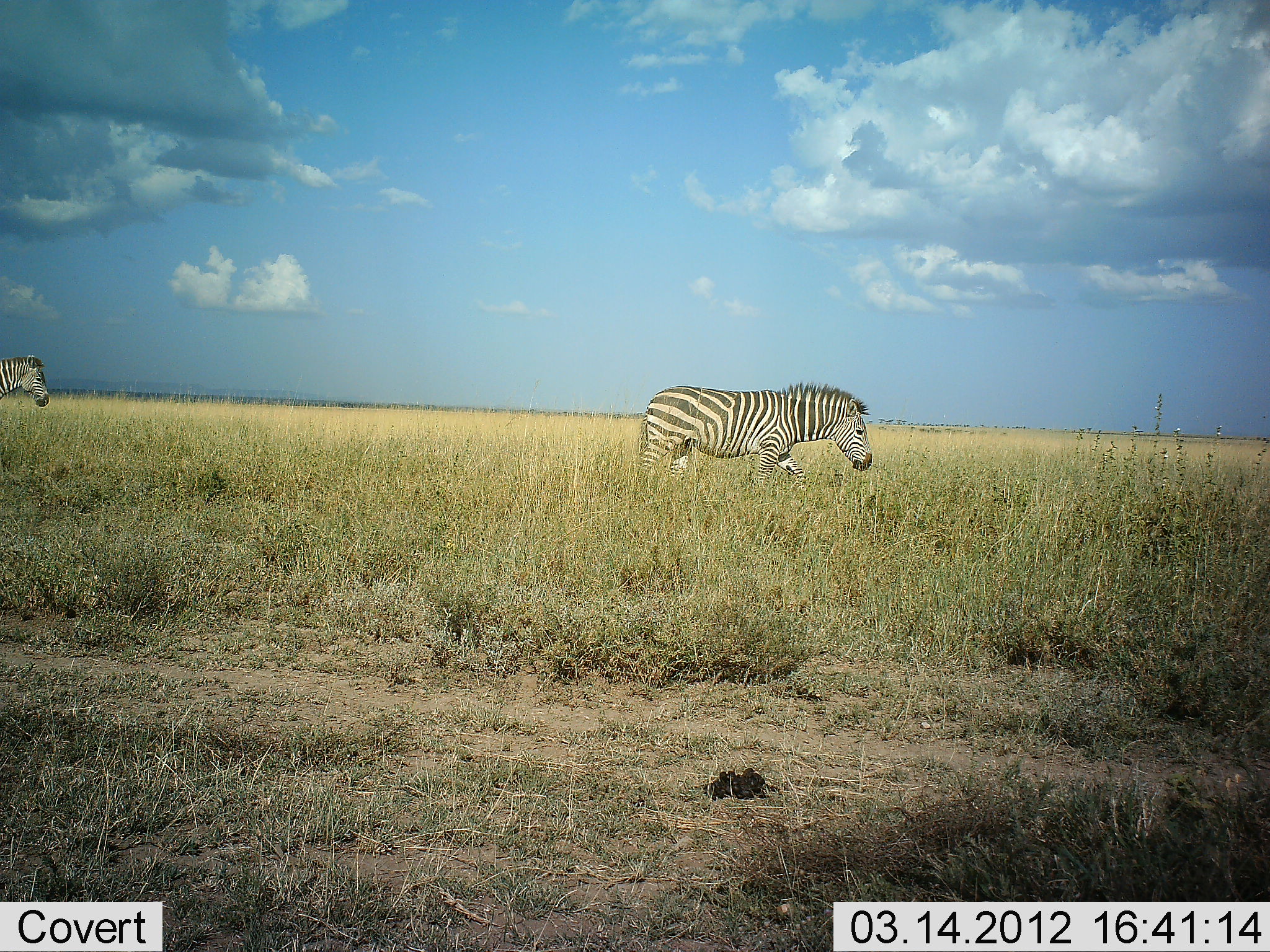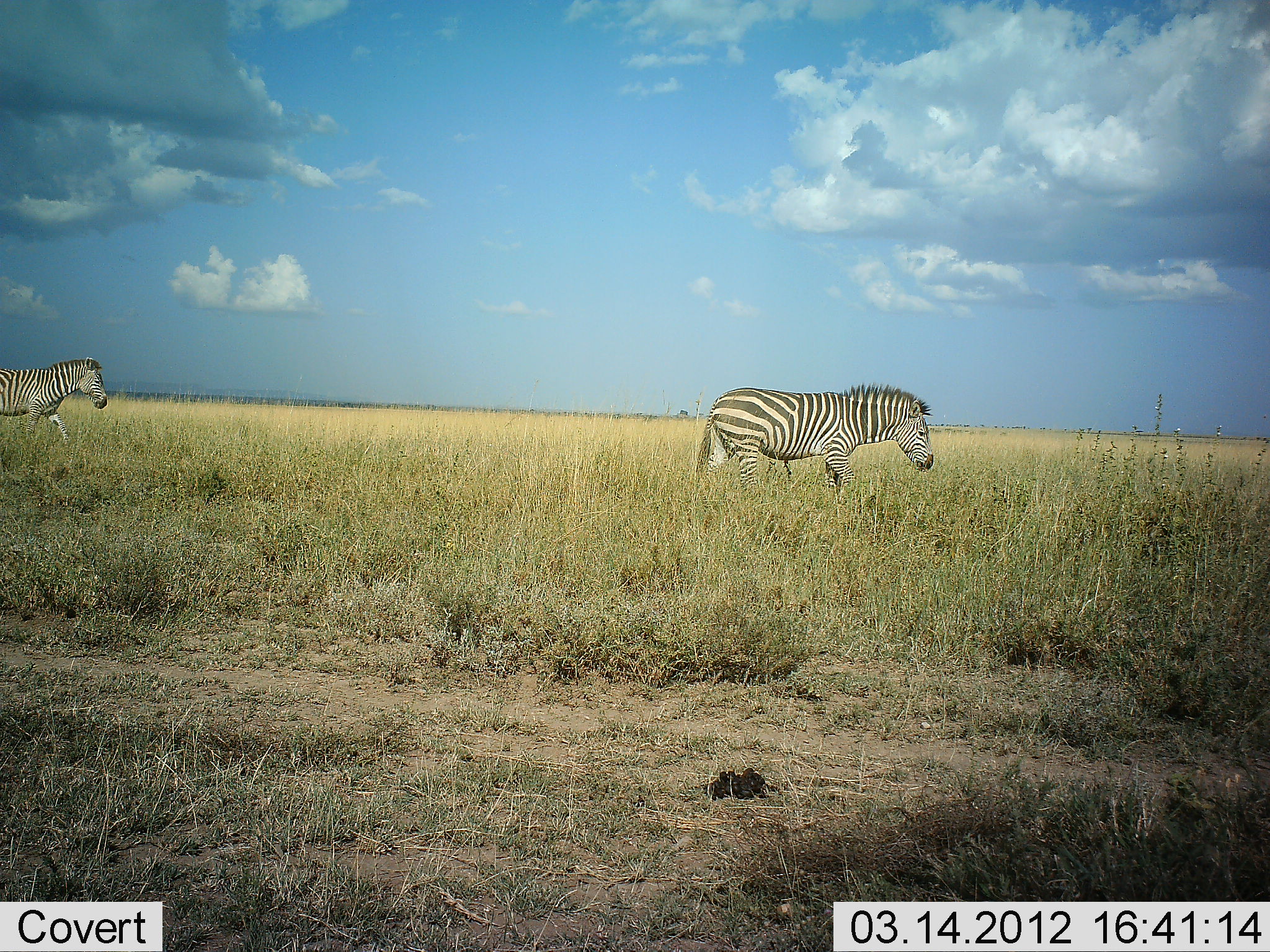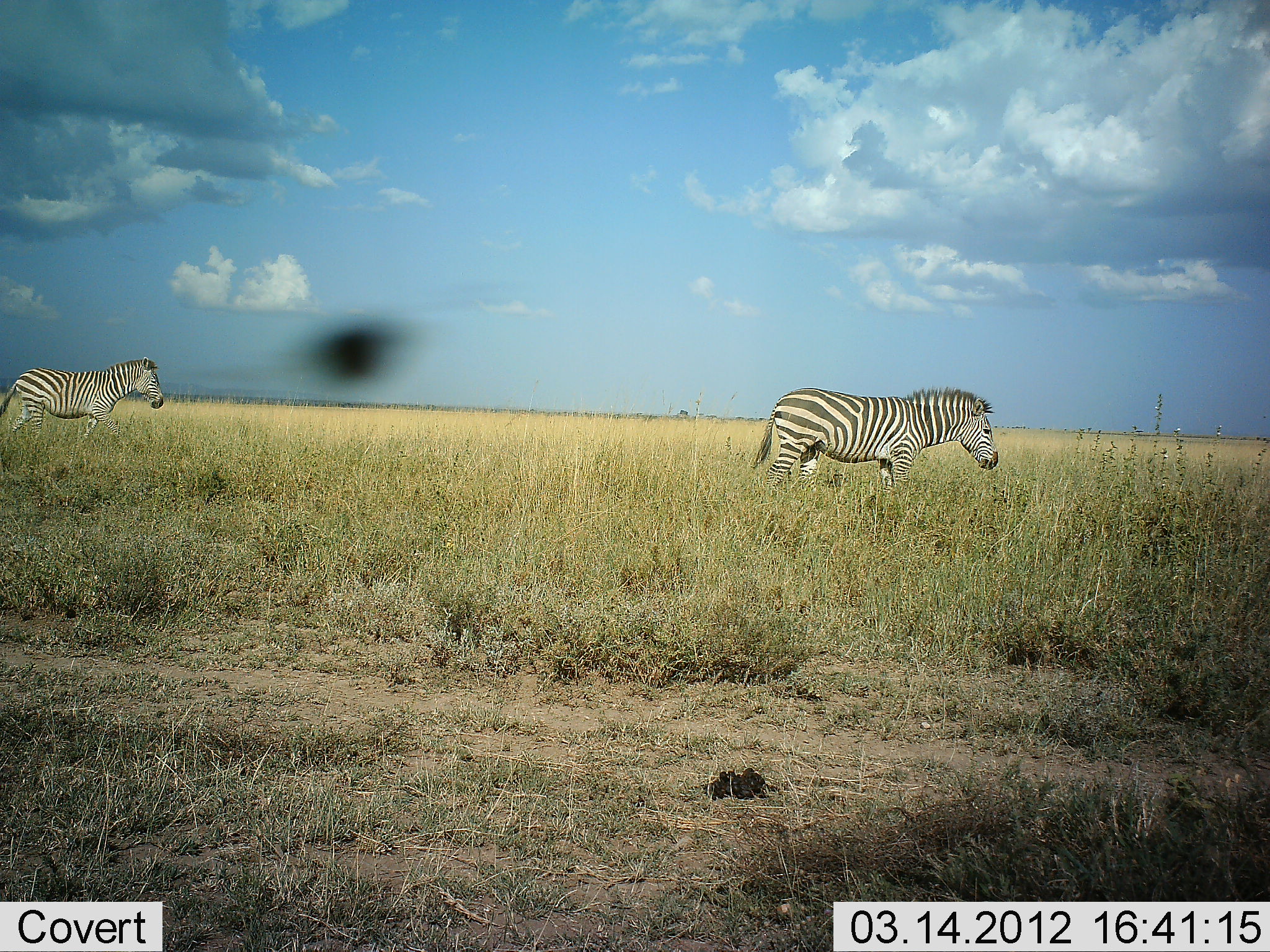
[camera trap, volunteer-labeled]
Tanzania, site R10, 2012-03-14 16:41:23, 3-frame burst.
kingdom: Animalia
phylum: Chordata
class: Mammalia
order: Perissodactyla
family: Equidae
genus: Equus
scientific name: Equus quagga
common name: plains zebra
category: zebra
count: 2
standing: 6%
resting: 0%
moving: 100%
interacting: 0%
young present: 0%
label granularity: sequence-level